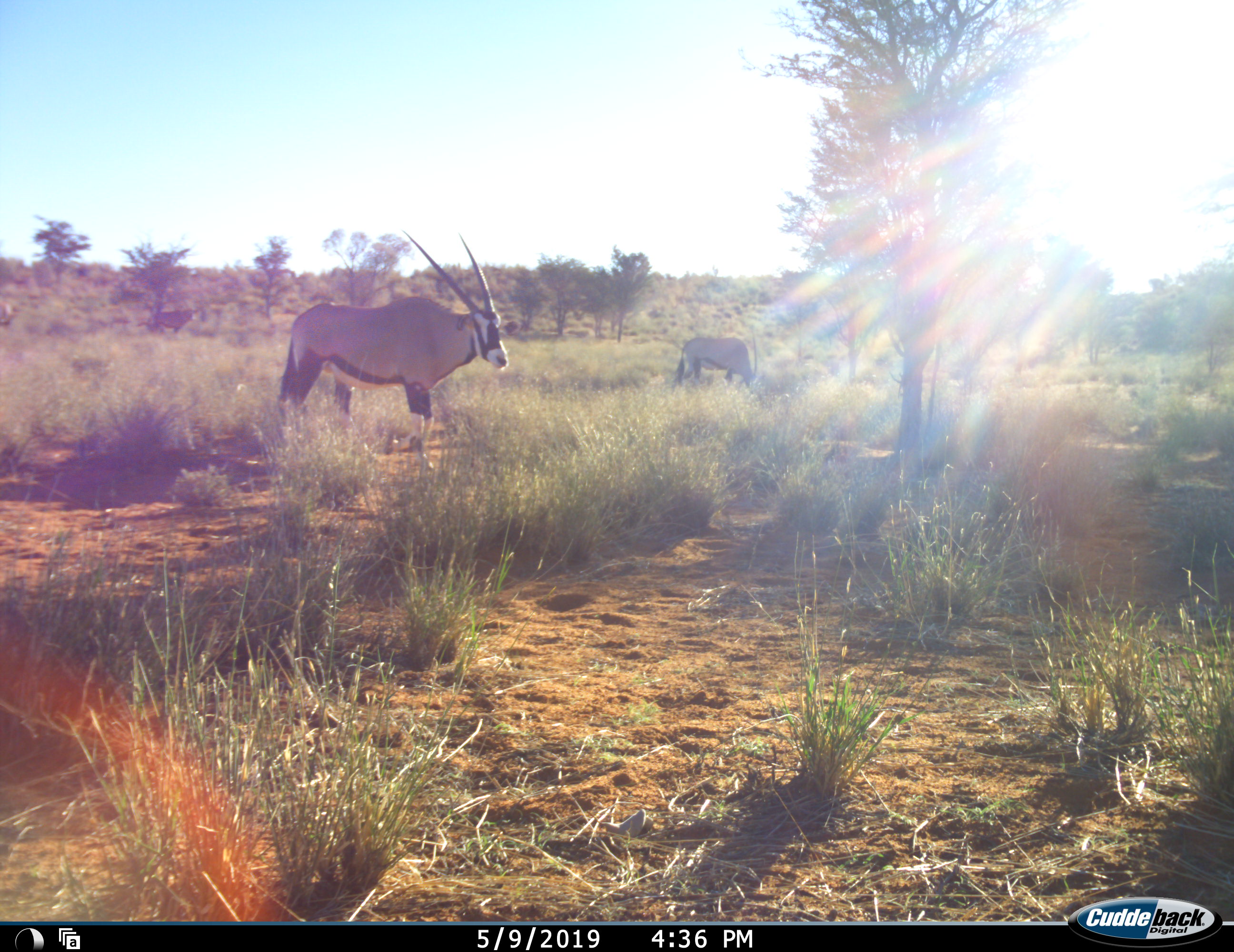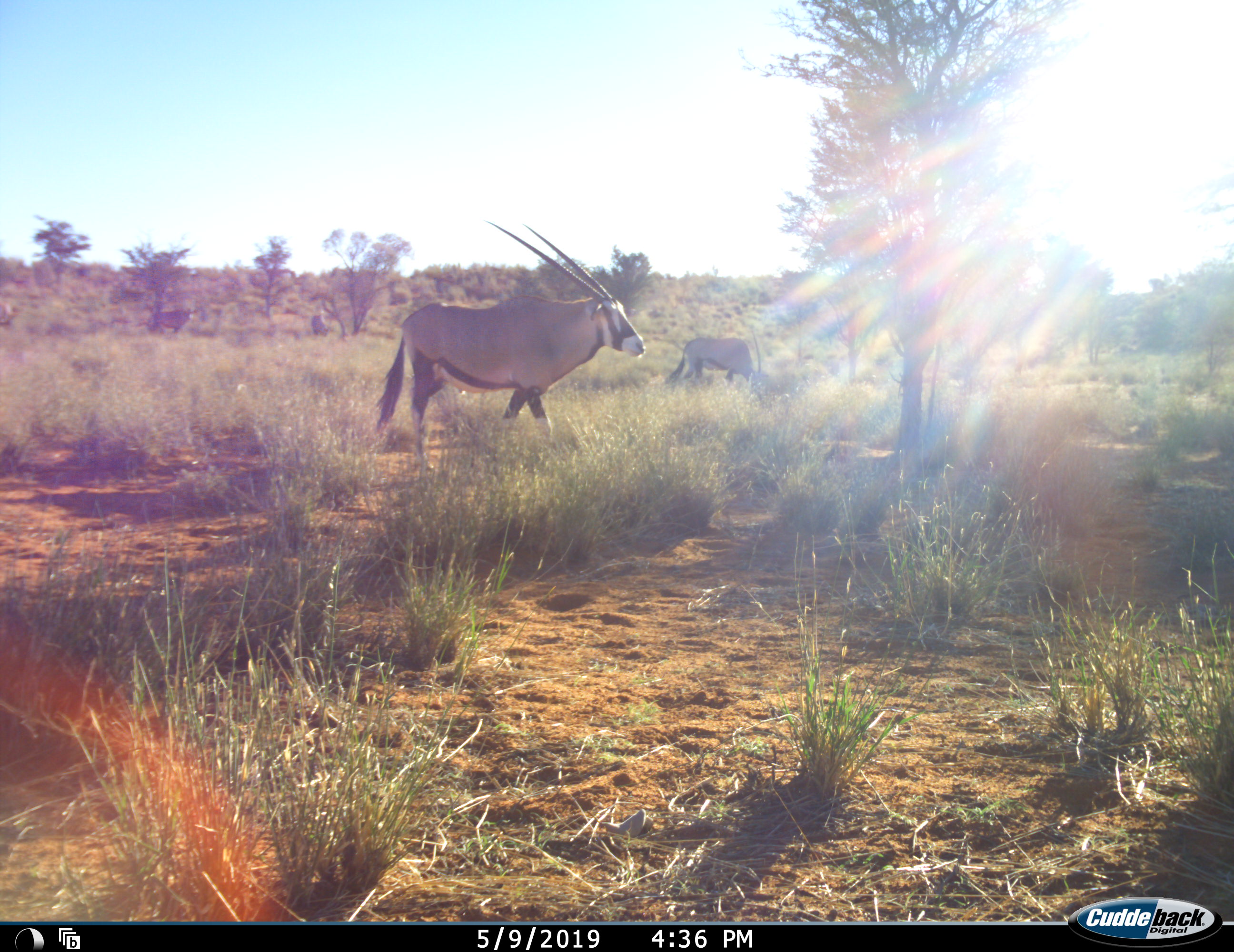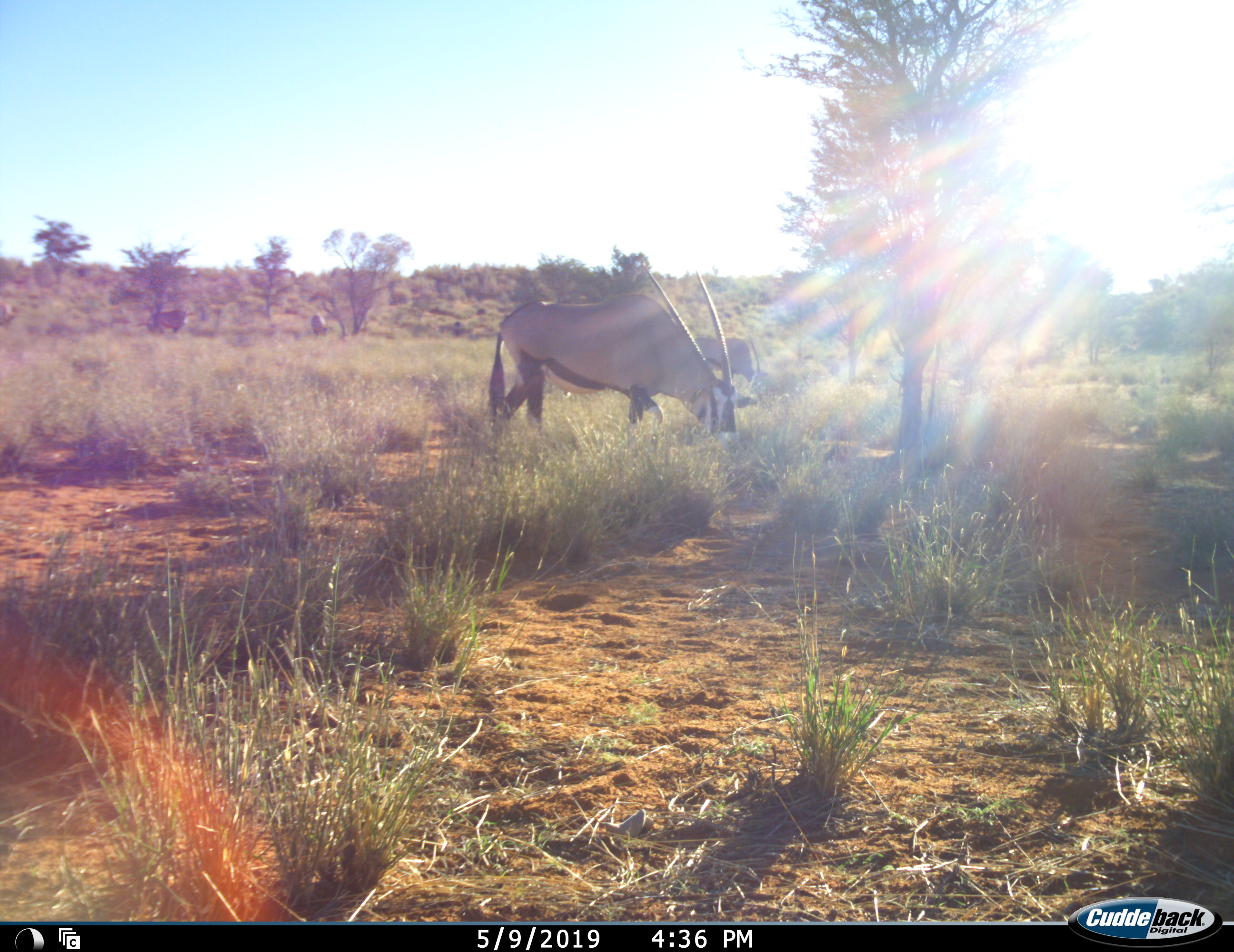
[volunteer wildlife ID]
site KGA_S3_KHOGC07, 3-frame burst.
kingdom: Animalia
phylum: Chordata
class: Mammalia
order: Artiodactyla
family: Bovidae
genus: Oryx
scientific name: Oryx gazella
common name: gemsbok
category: oryx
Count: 4.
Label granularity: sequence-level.